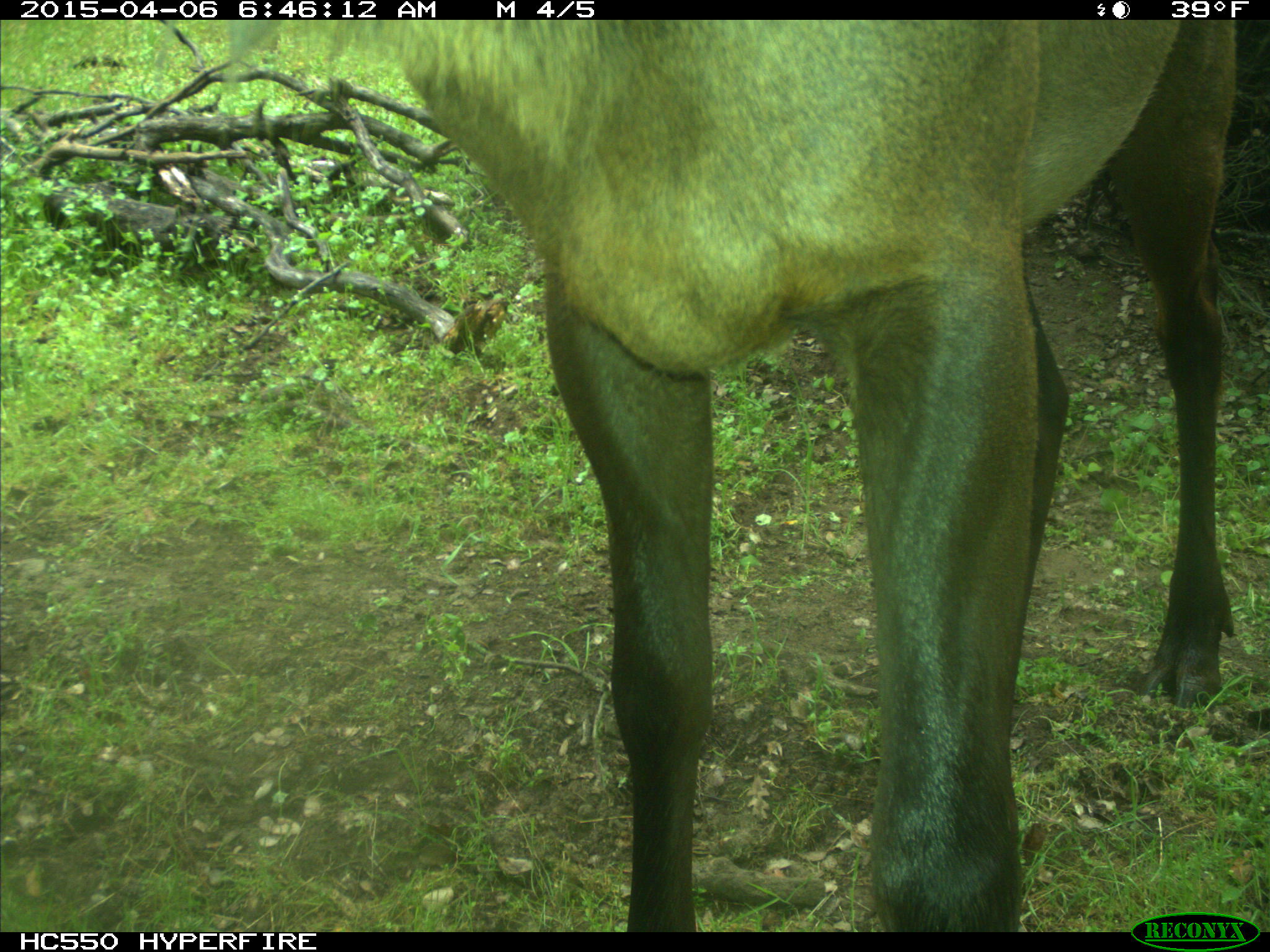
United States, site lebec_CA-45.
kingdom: Animalia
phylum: Chordata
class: Mammalia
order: Artiodactyla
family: Cervidae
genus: Cervus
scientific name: Cervus canadensis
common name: elk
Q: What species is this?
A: Cervus canadensis (elk).